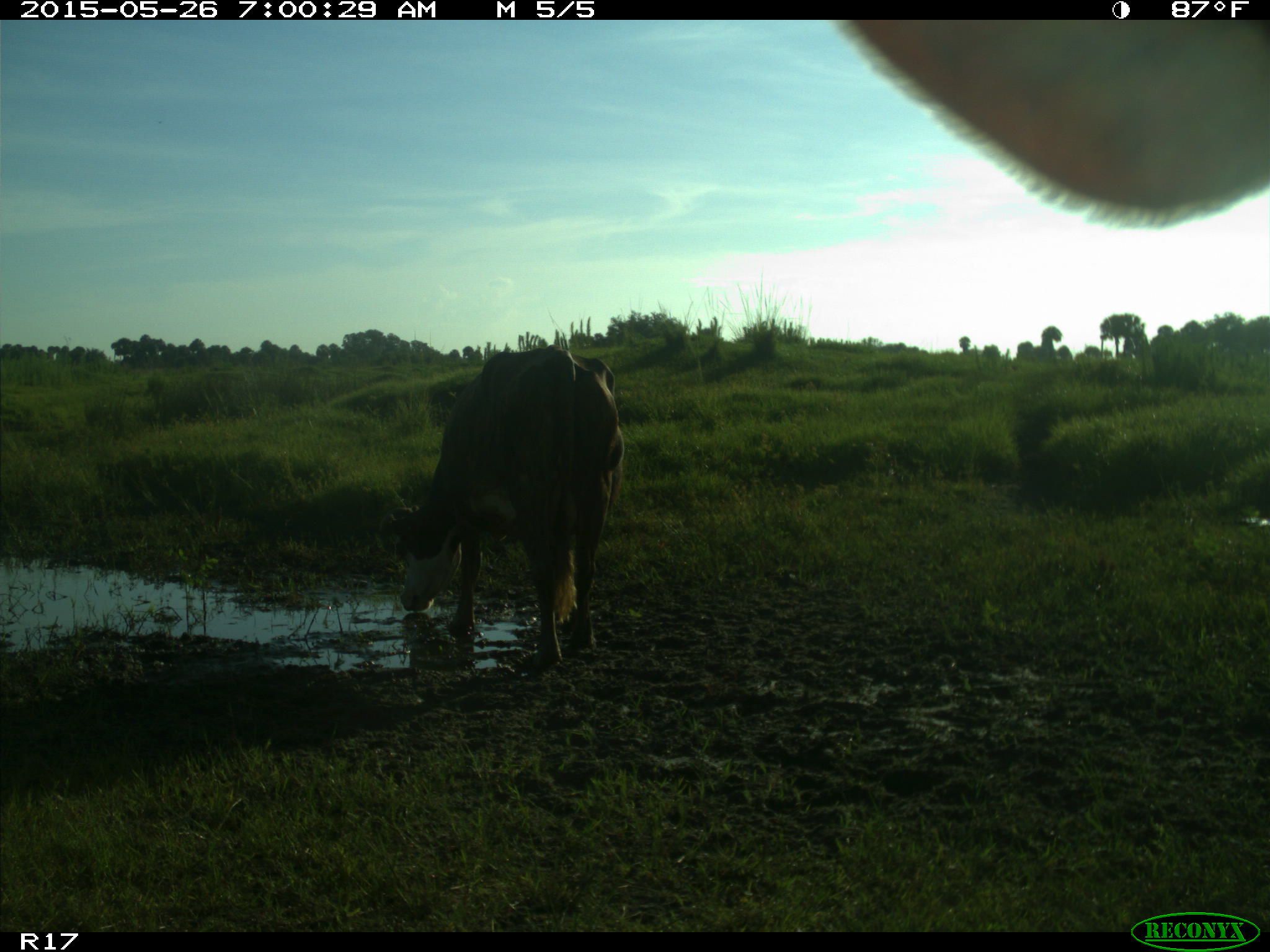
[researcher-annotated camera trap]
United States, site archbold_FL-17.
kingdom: Animalia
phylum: Chordata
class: Mammalia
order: Artiodactyla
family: Bovidae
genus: Bos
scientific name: Bos taurus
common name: domestic cow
Bos taurus (domestic cow).